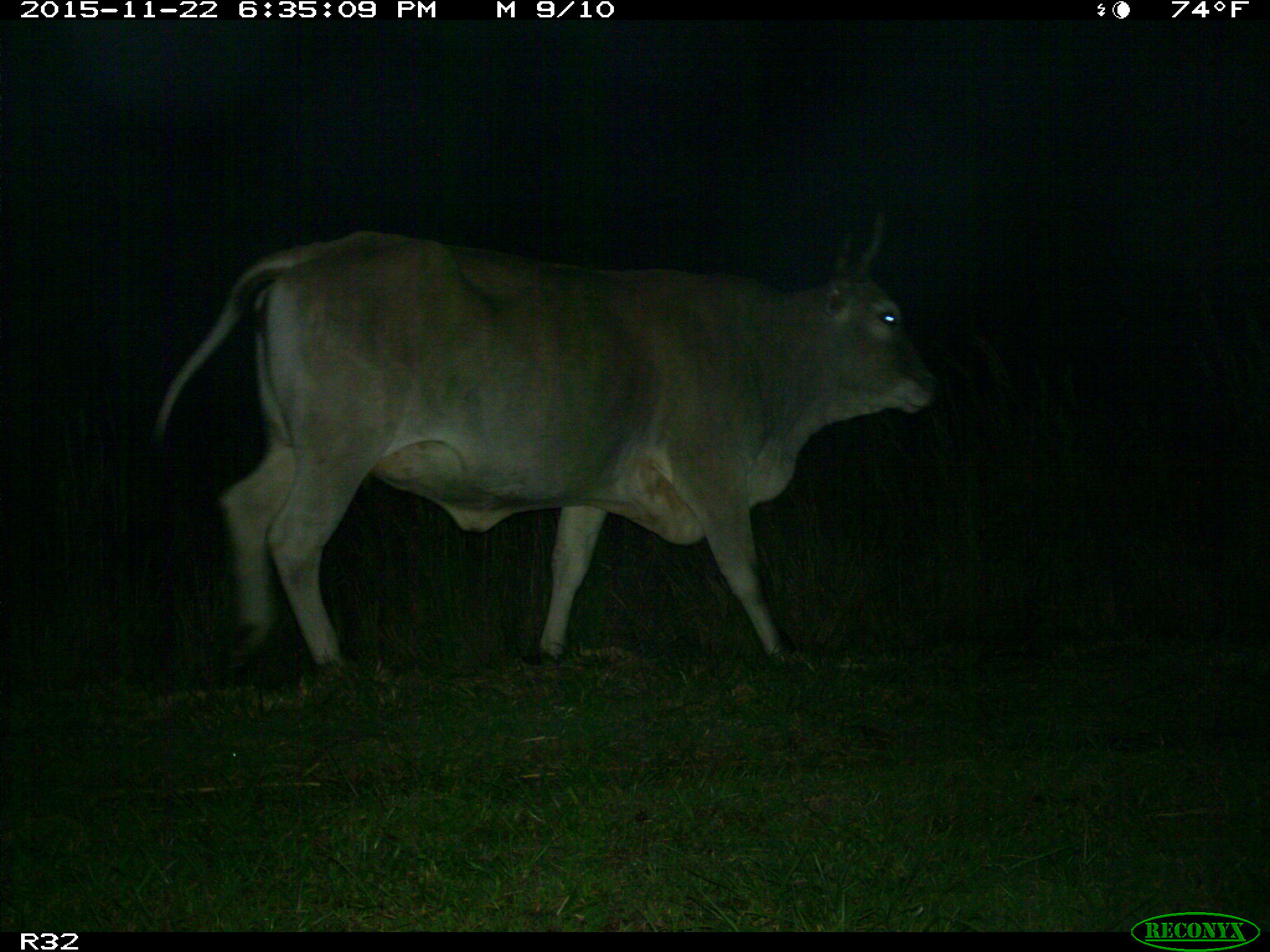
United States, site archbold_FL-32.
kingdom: Animalia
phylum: Chordata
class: Mammalia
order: Artiodactyla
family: Bovidae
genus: Bos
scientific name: Bos taurus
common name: domestic cow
Bos taurus (domestic cow).